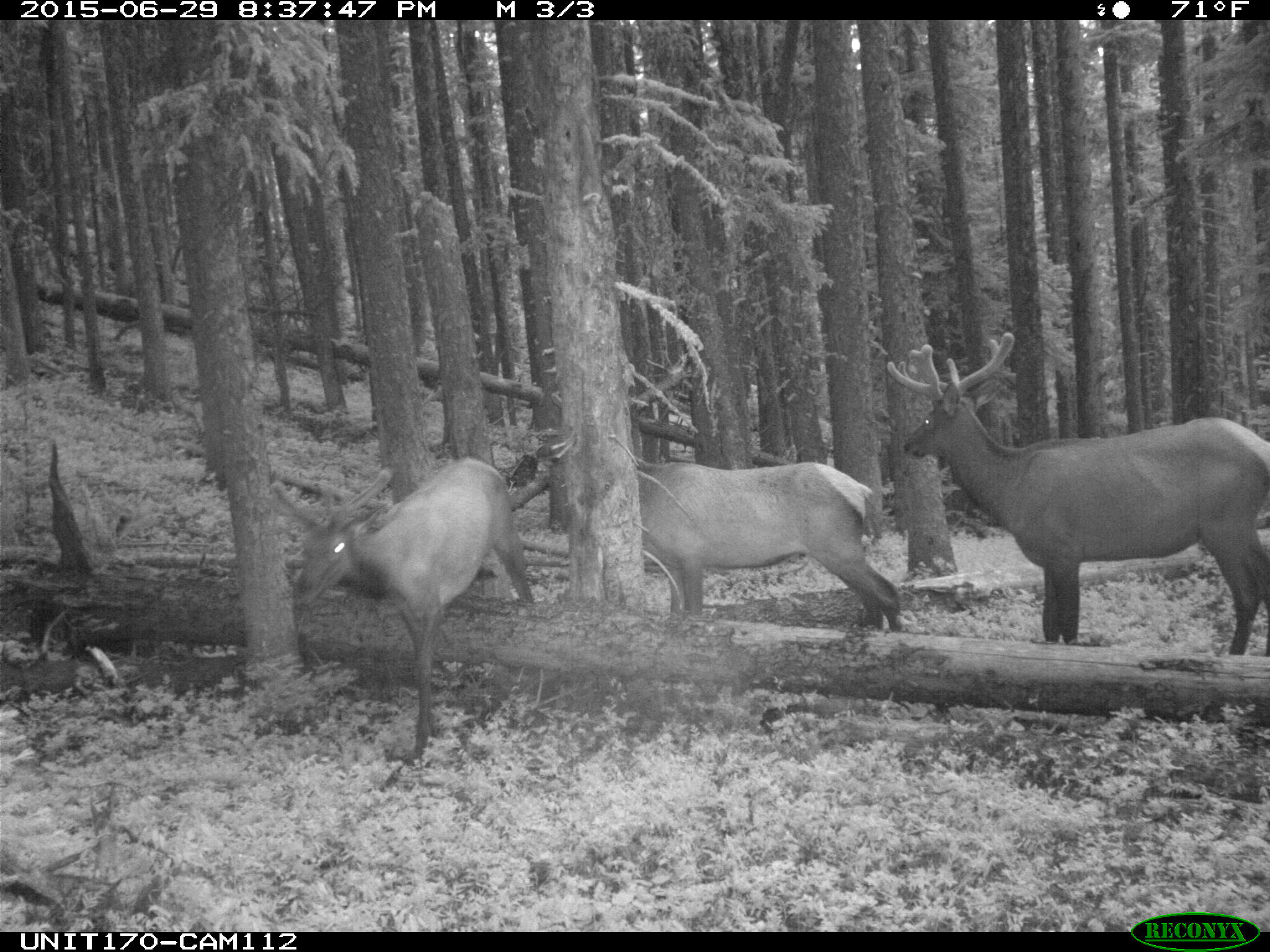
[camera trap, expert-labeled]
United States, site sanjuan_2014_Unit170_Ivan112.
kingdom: Animalia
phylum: Chordata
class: Mammalia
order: Artiodactyla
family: Cervidae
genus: Cervus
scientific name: Cervus elaphus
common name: red deer